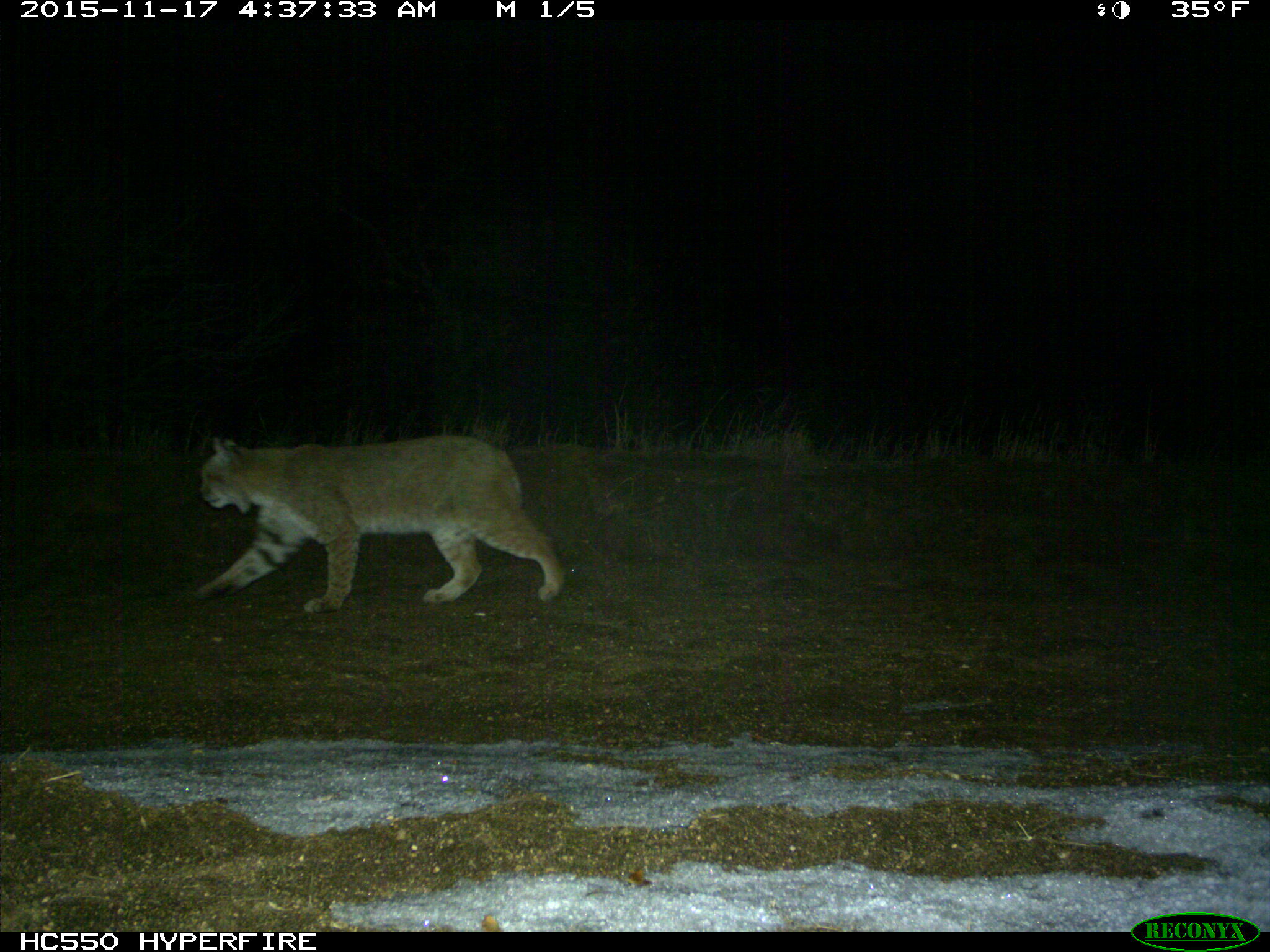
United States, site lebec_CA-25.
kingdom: Animalia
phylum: Chordata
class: Mammalia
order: Carnivora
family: Felidae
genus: Lynx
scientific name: Lynx rufus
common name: bobcat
Lynx rufus (bobcat).